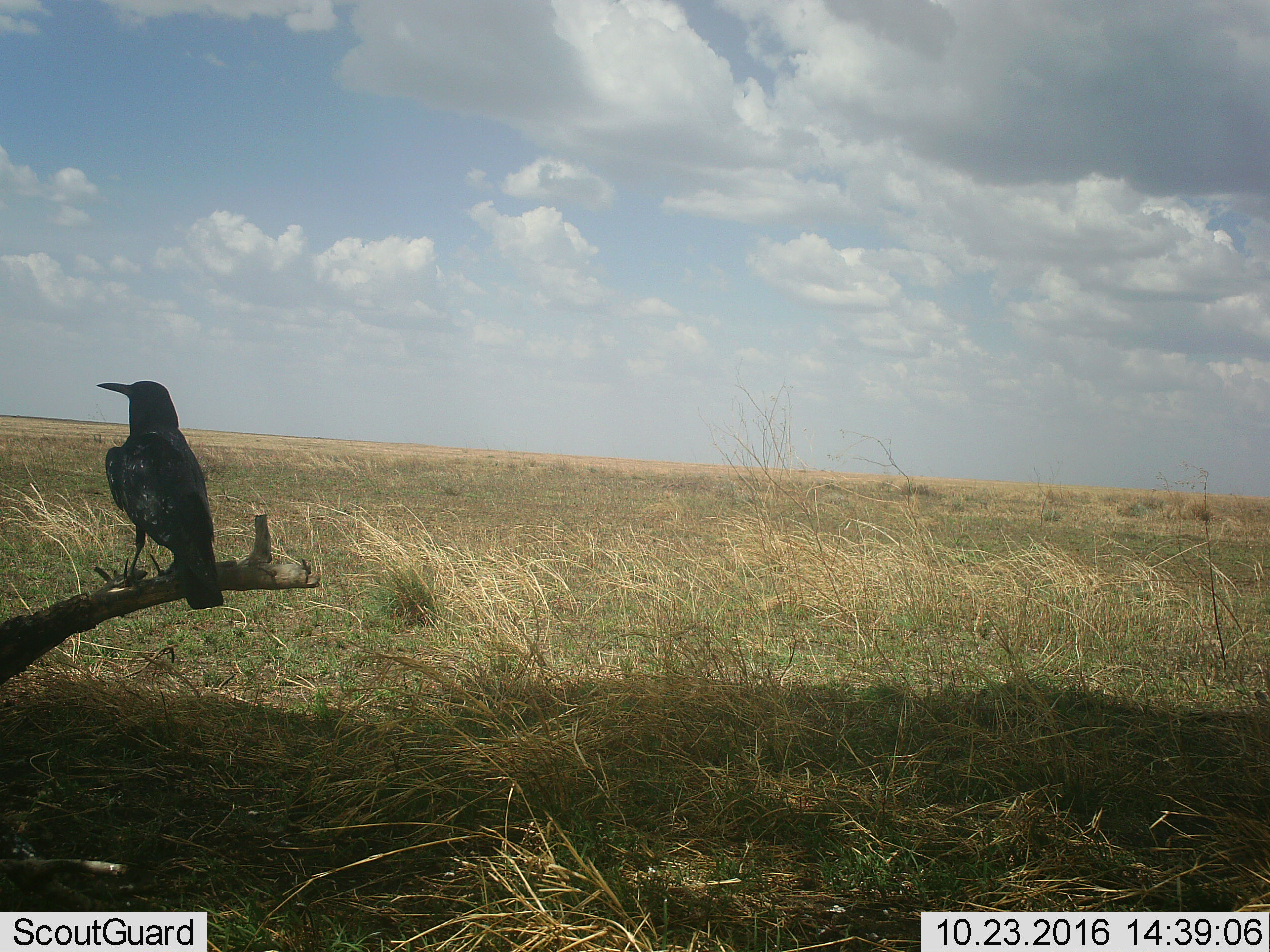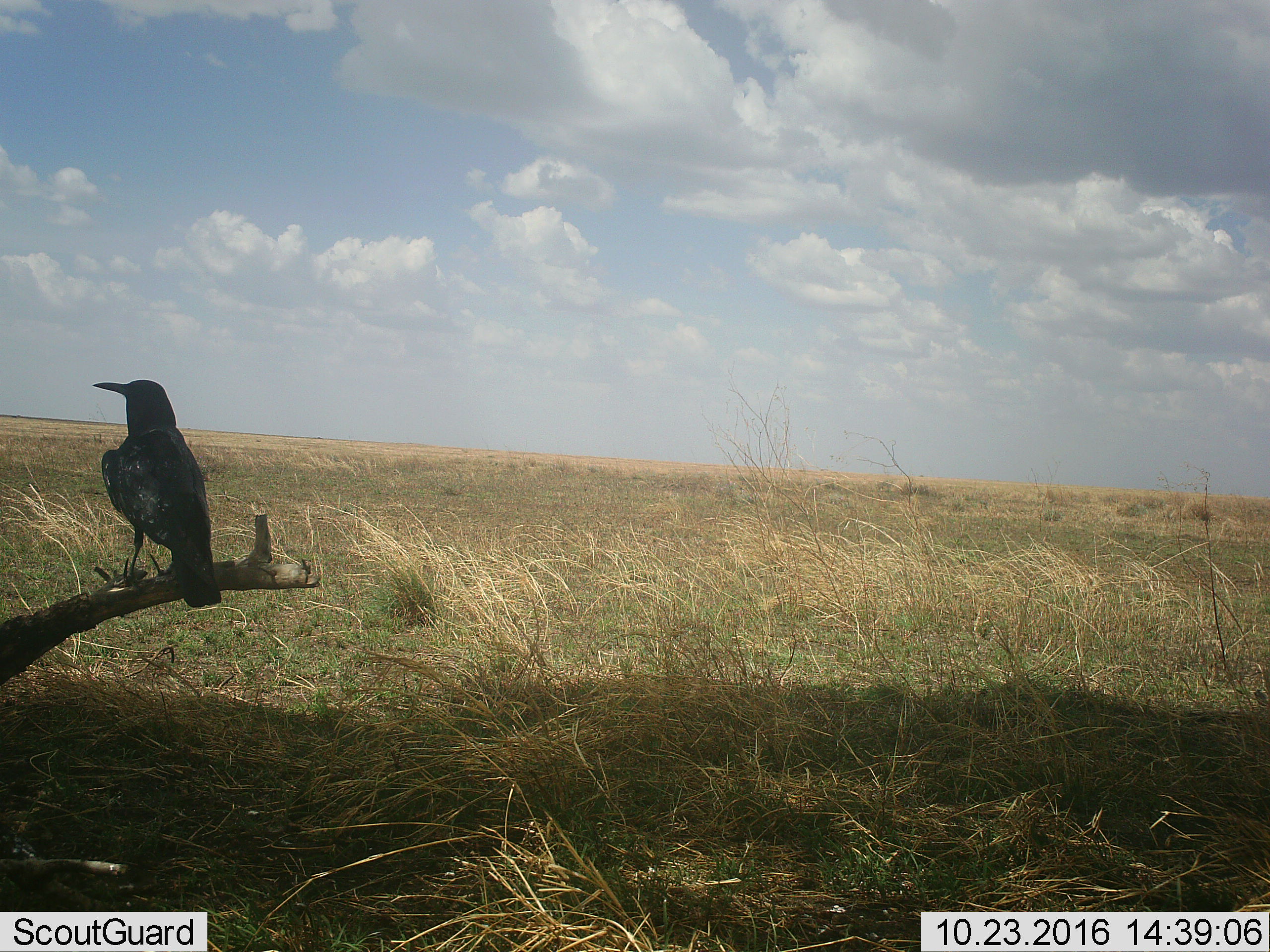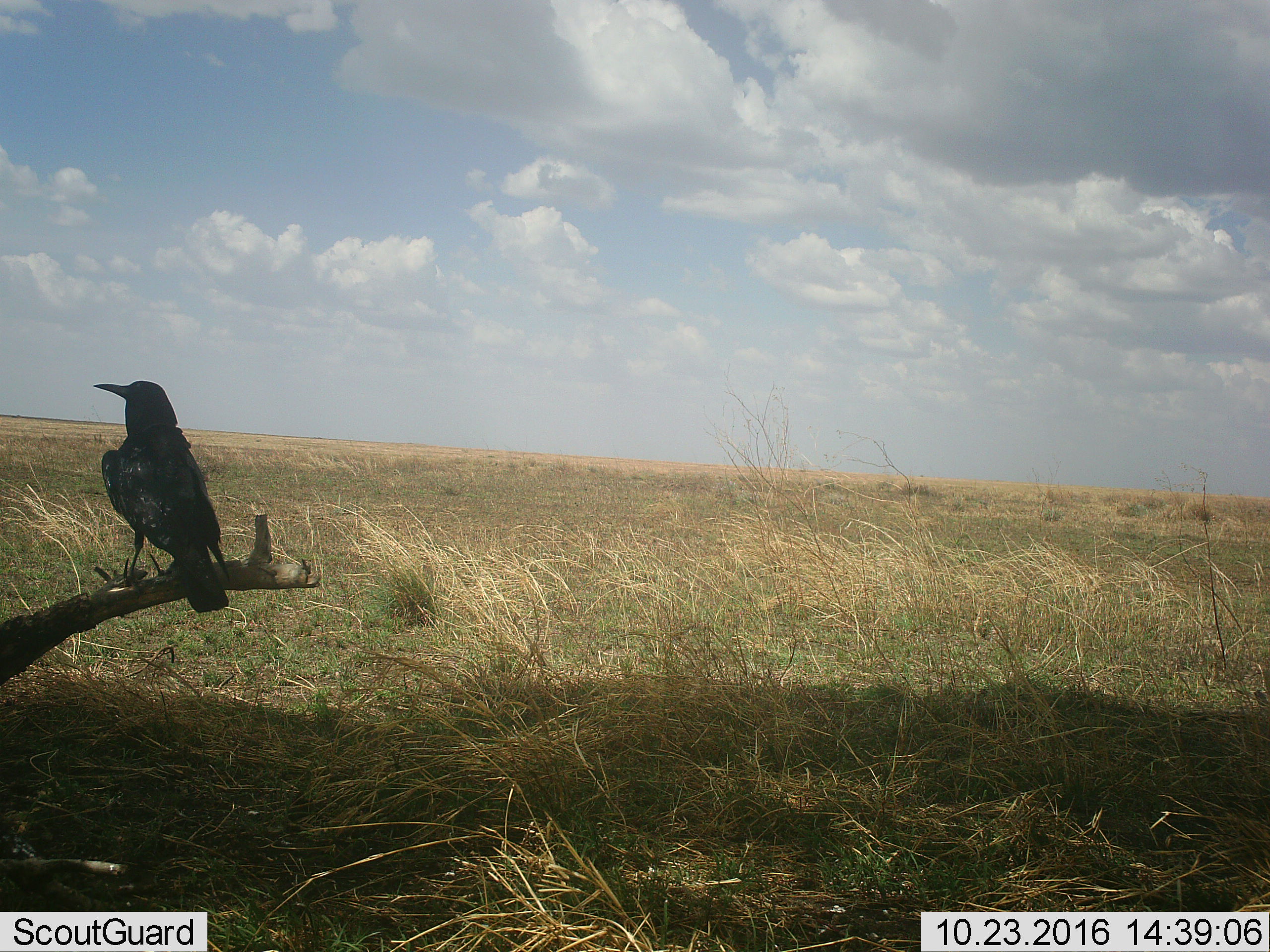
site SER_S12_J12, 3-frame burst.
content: unidentified animal